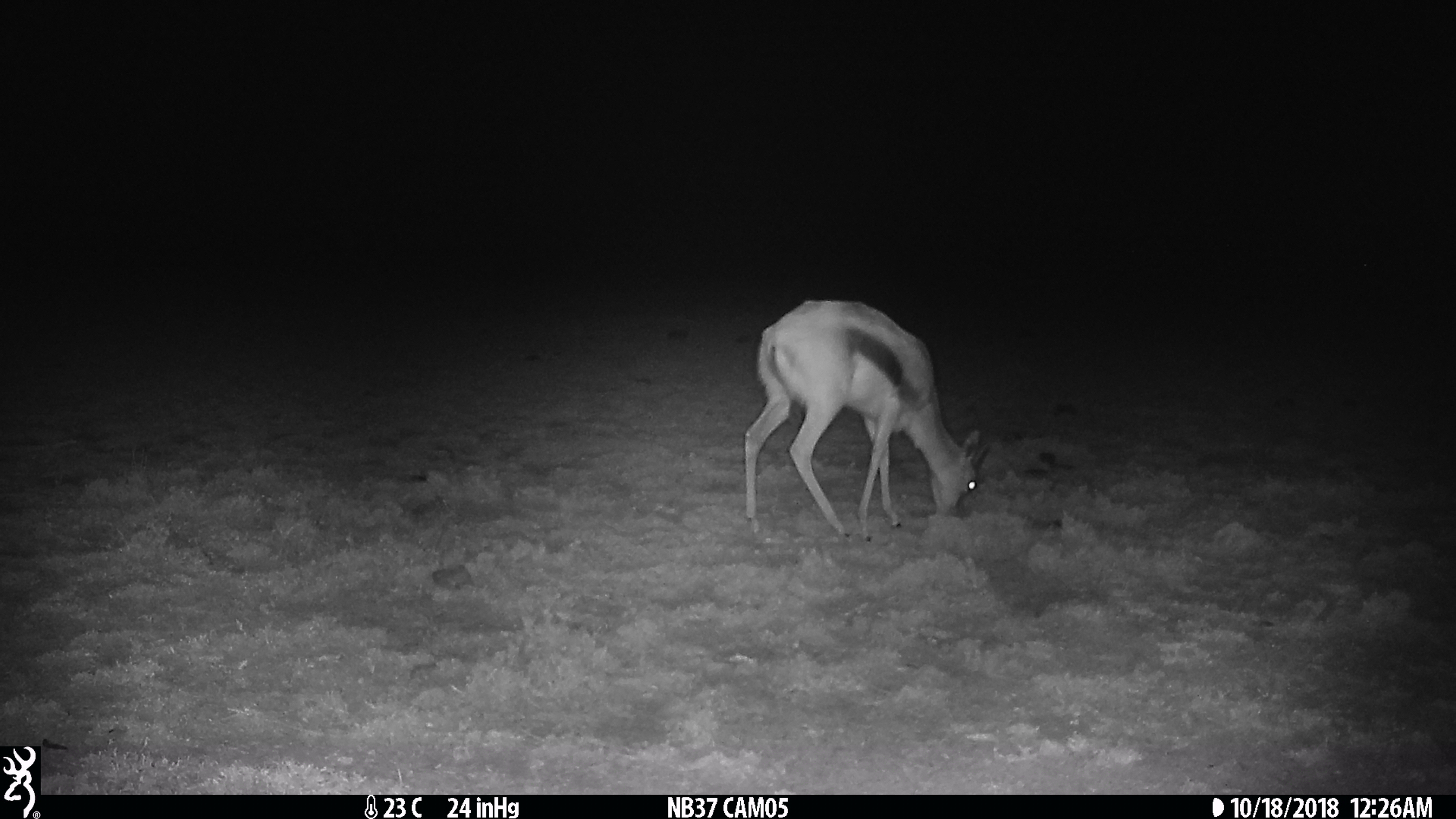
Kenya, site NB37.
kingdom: Animalia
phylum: Chordata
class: Mammalia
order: Artiodactyla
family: Bovidae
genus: Eudorcas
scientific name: Eudorcas thomsonii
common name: thomon's gazelle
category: gazelle thomsons